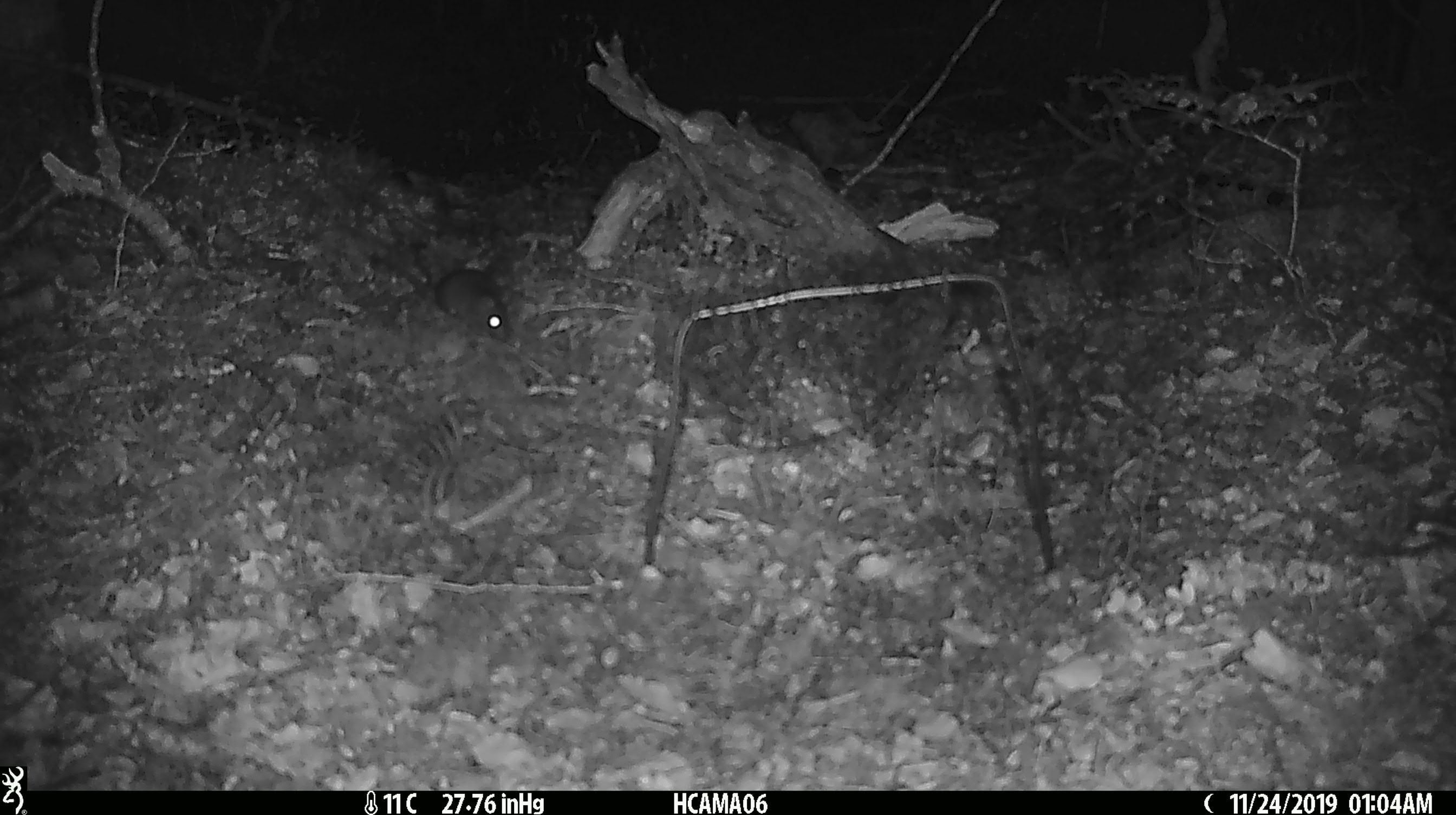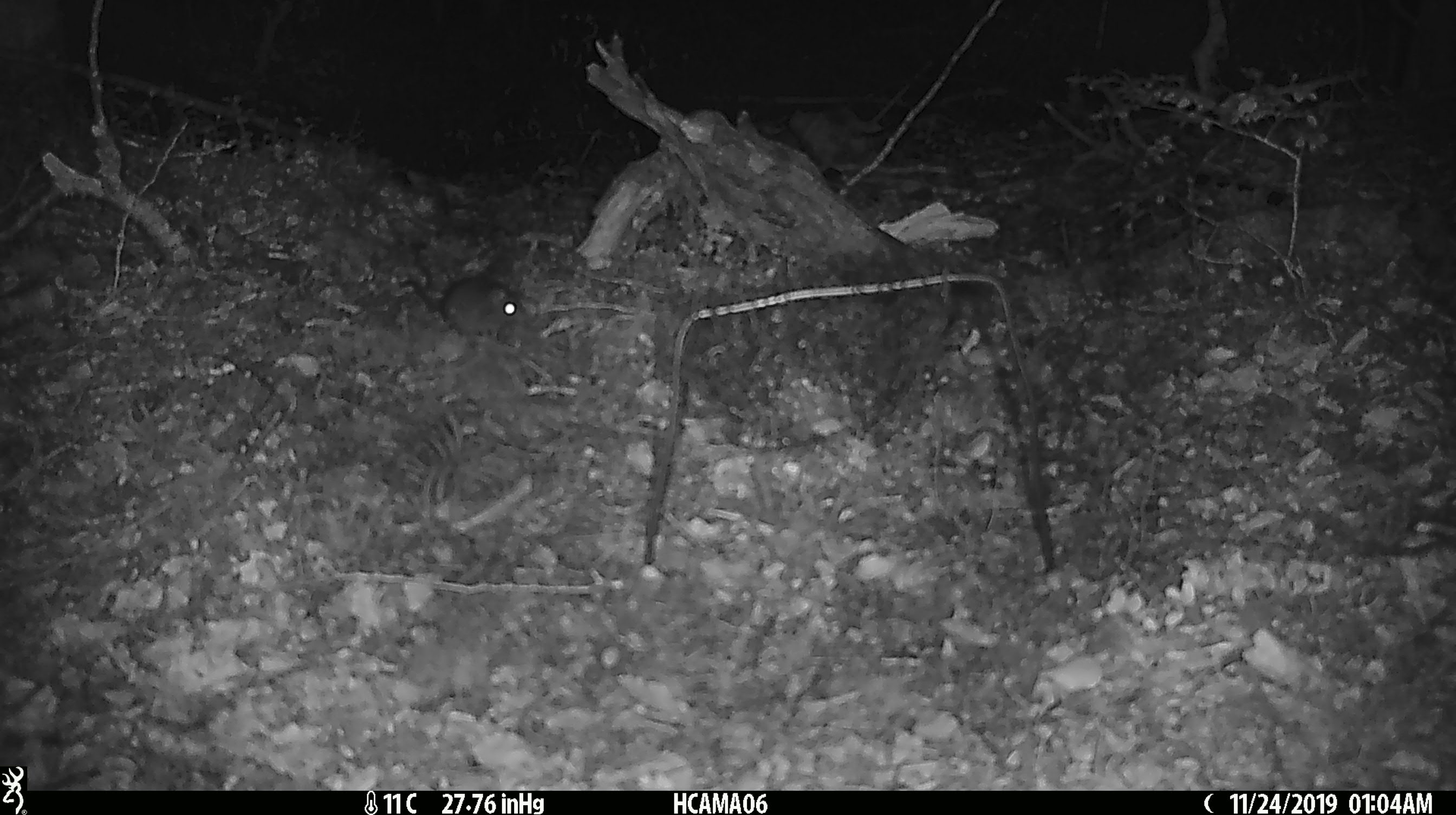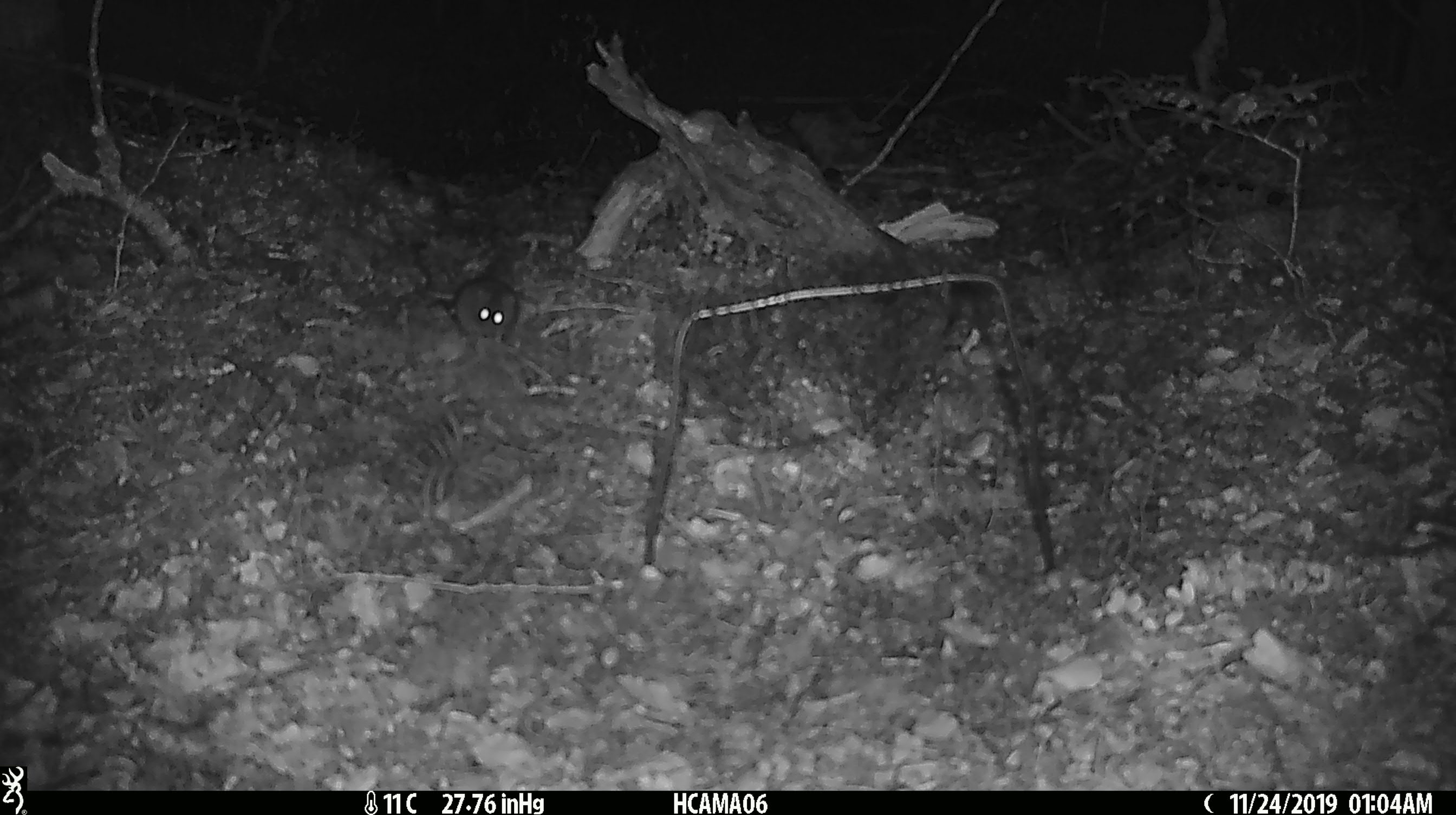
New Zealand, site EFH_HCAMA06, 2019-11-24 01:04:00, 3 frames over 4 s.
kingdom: Animalia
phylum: Chordata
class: Mammalia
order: Rodentia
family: Muridae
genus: Mus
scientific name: Mus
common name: mouse